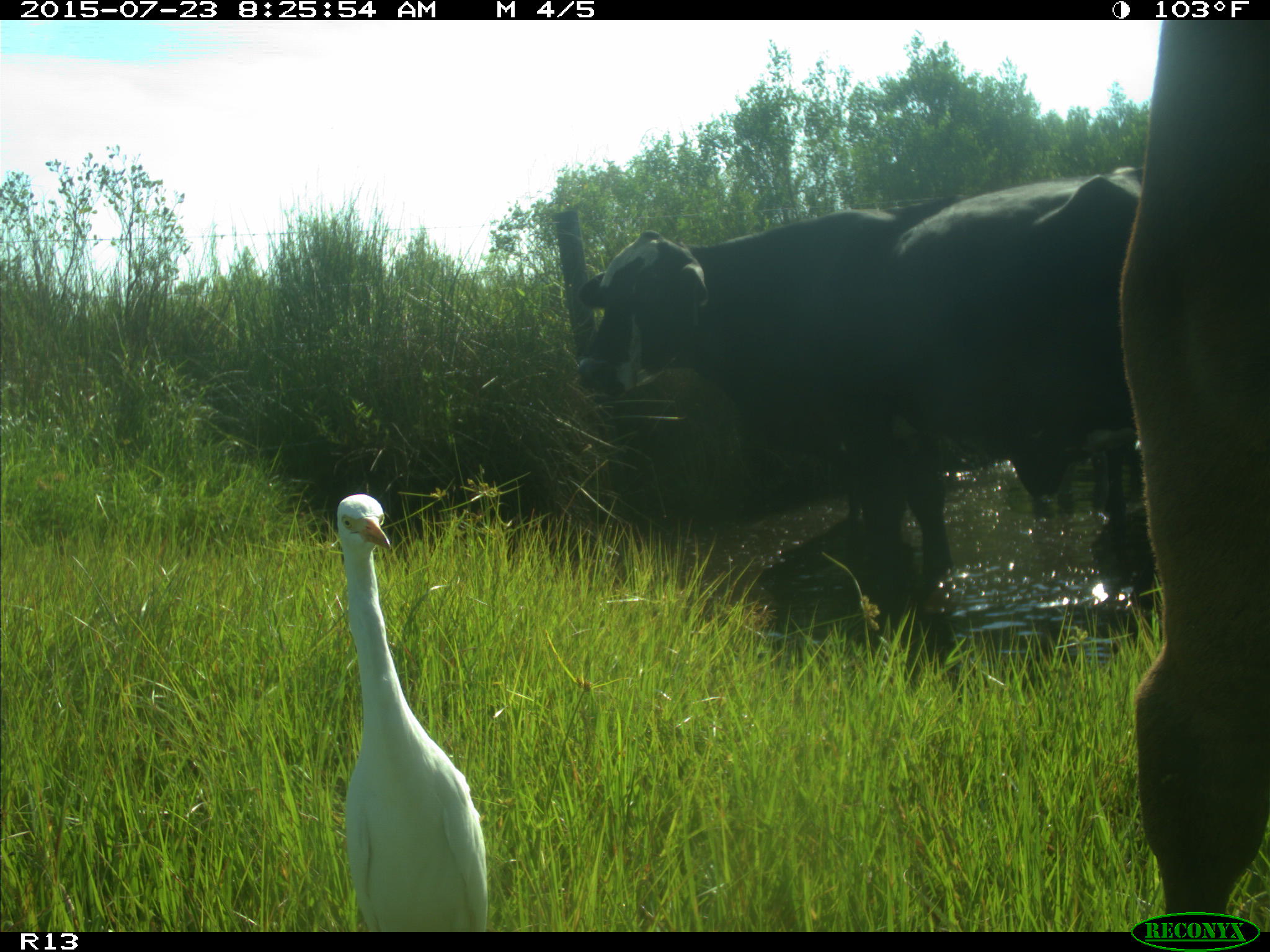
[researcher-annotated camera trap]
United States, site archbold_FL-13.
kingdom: Animalia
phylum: Chordata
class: Mammalia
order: Artiodactyla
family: Bovidae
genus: Bos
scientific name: Bos taurus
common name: domestic cow